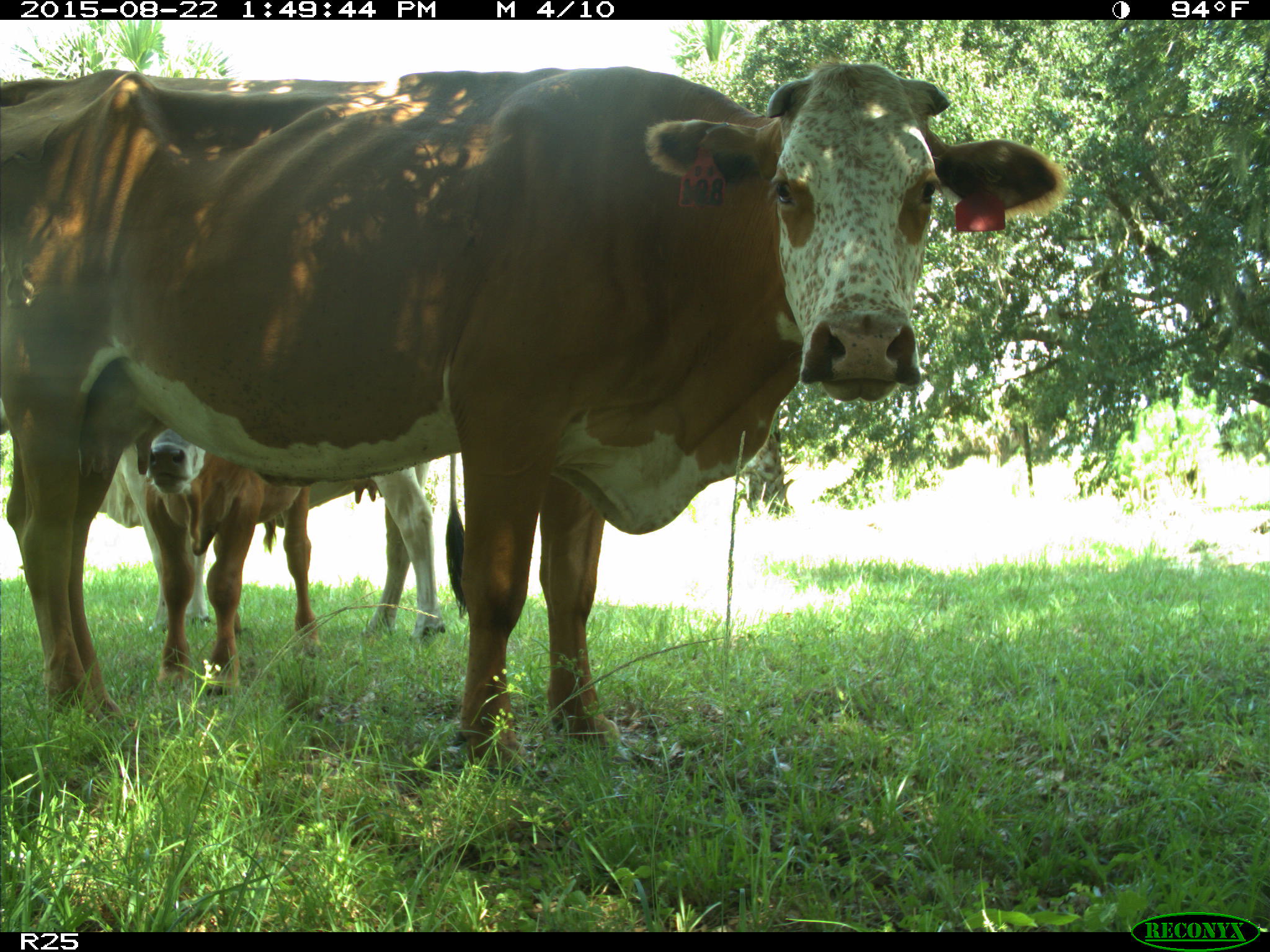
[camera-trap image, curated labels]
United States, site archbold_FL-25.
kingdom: Animalia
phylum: Chordata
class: Mammalia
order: Artiodactyla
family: Bovidae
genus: Bos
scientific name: Bos taurus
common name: domestic cow